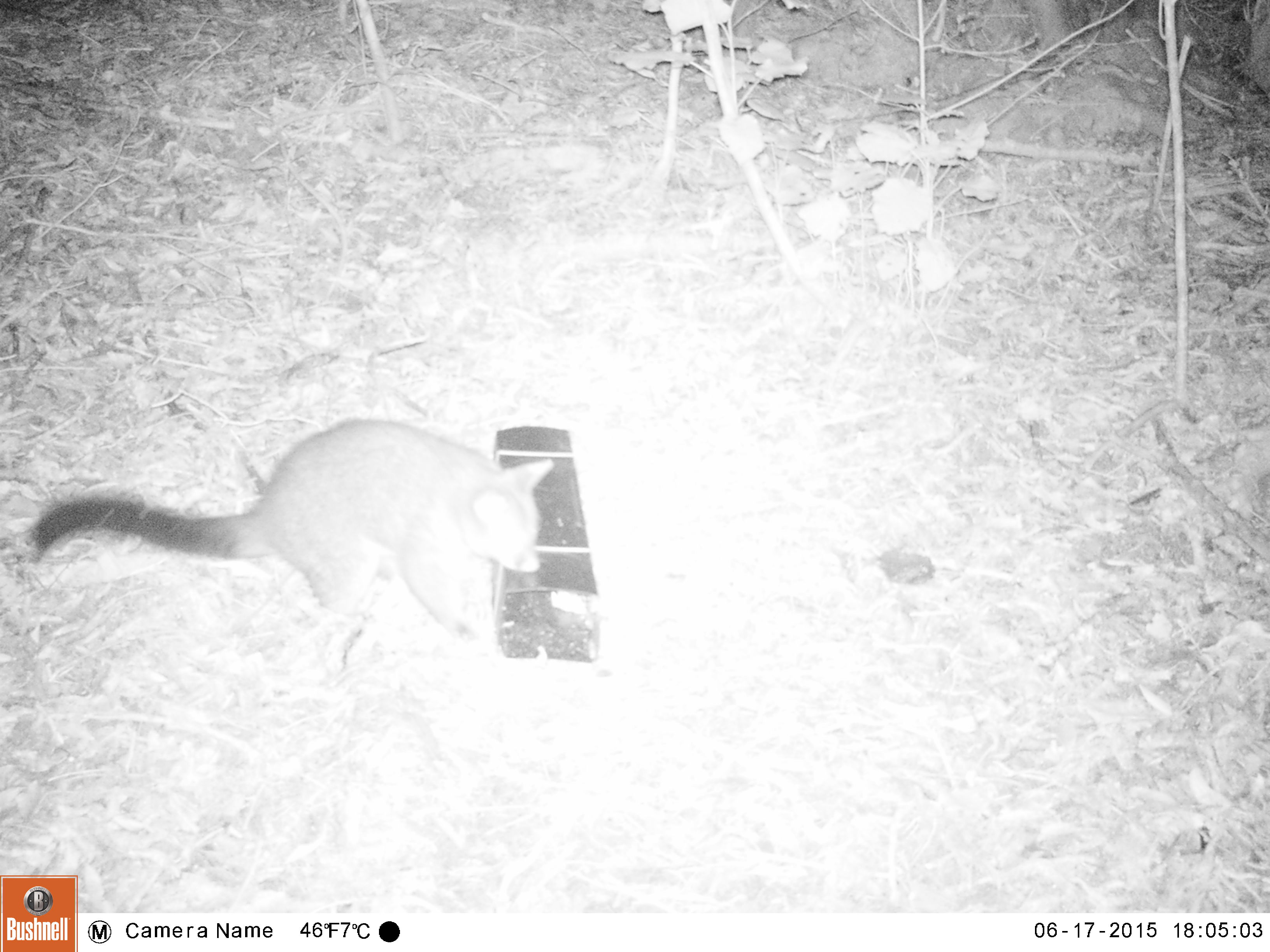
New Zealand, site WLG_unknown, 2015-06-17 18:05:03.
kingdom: Animalia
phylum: Chordata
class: Mammalia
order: Diprotodontia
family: Phalangeridae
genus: Trichosurus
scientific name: Trichosurus vulpecula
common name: common brushtail possum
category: possum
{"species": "possum (common brushtail possum) (Trichosurus vulpecula)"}